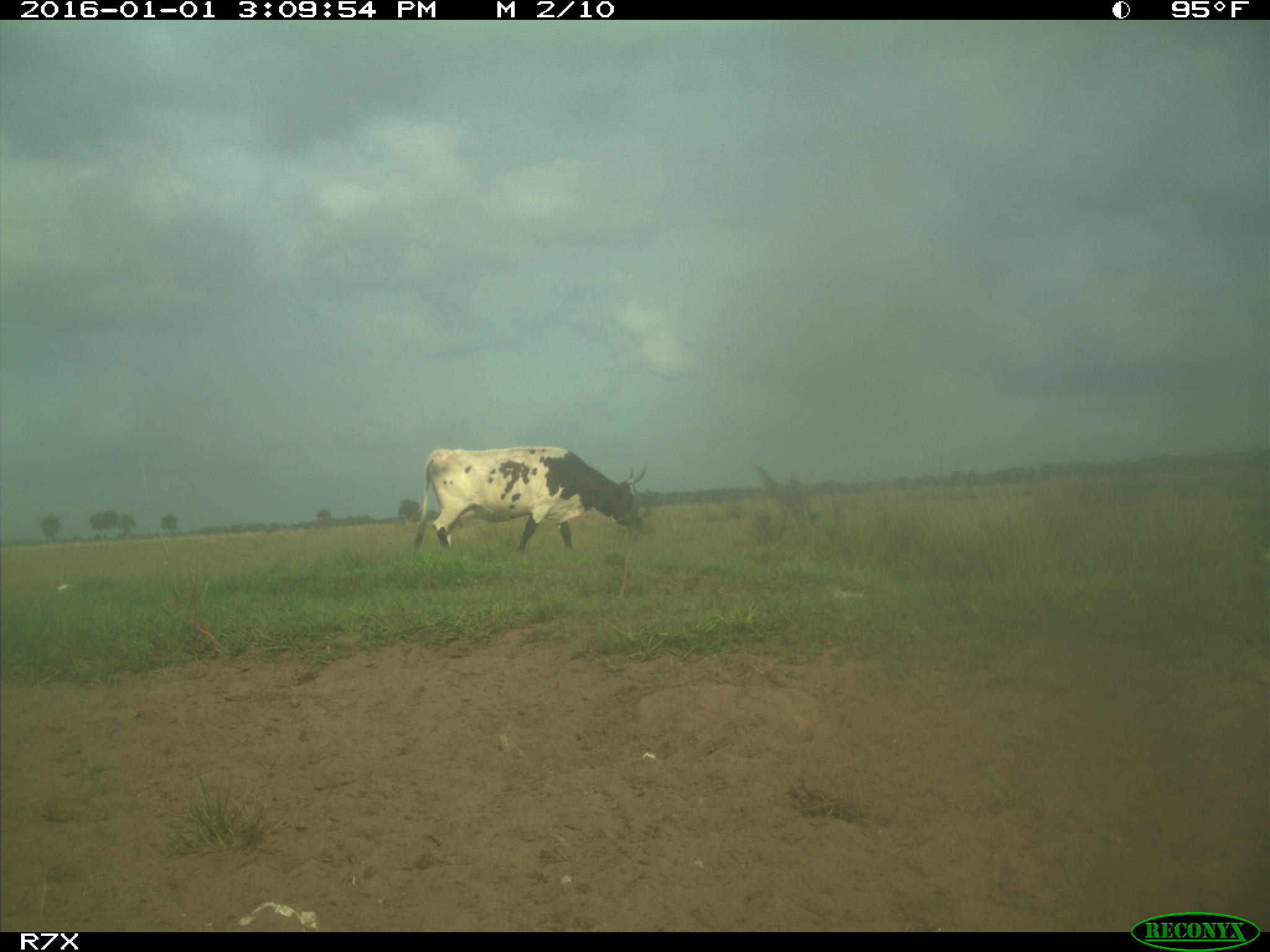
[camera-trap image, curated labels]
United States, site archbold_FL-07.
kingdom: Animalia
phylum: Chordata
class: Mammalia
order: Artiodactyla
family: Bovidae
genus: Bos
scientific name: Bos taurus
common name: domestic cow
Bos taurus (domestic cow).